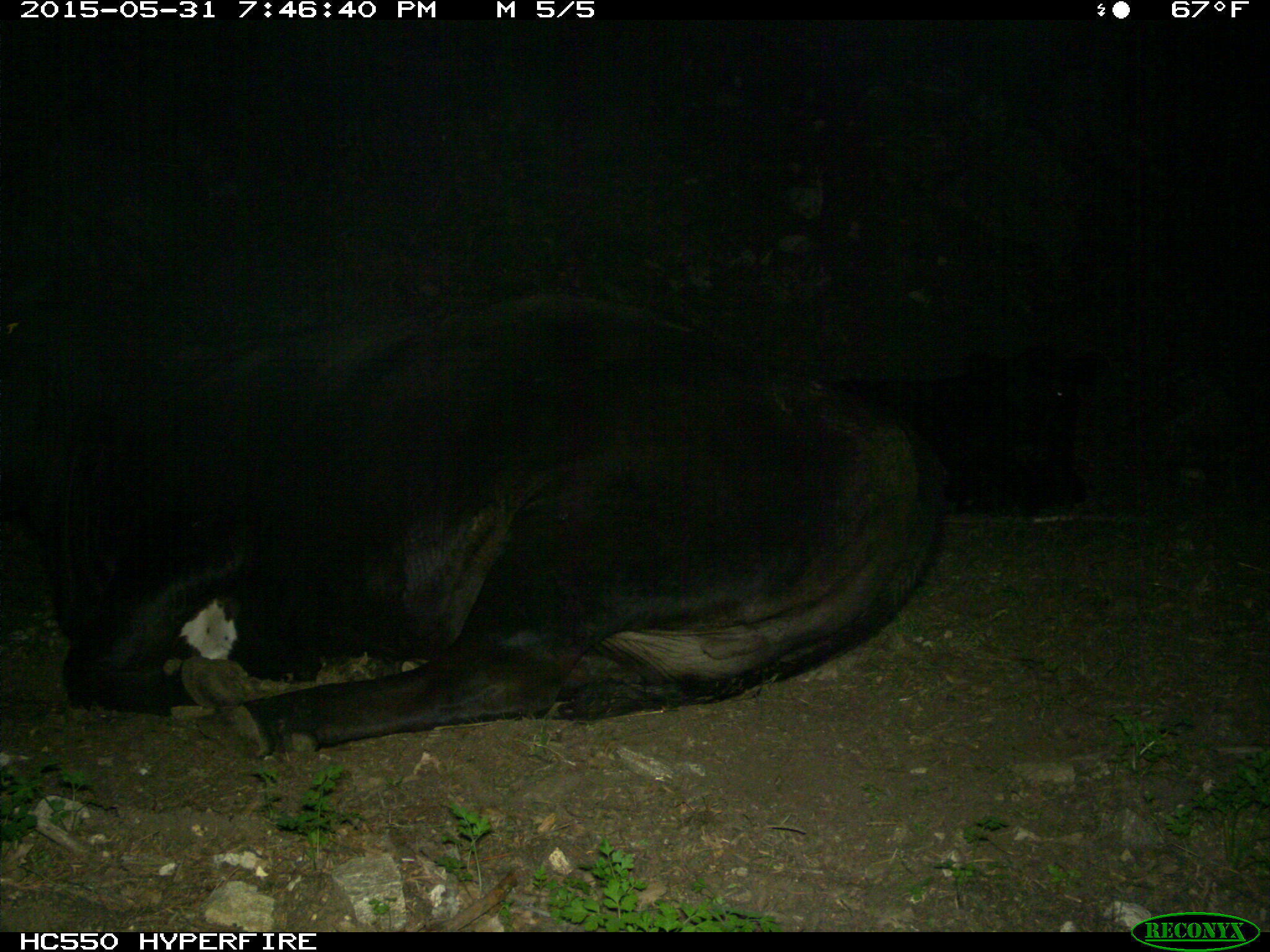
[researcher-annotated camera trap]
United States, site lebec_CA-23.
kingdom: Animalia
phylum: Chordata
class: Mammalia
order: Artiodactyla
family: Bovidae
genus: Bos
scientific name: Bos taurus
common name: domestic cow